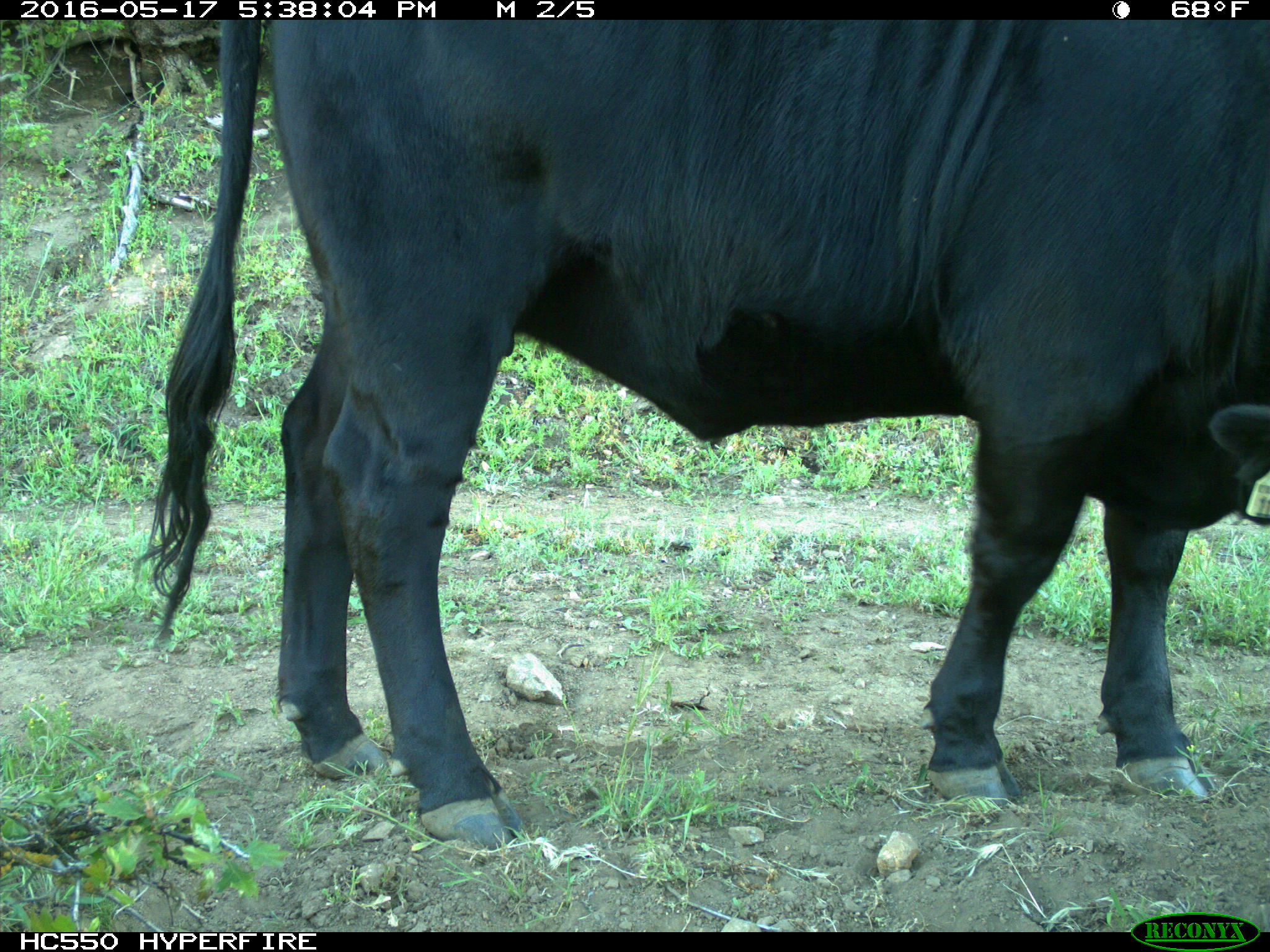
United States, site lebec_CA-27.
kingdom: Animalia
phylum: Chordata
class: Mammalia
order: Artiodactyla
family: Bovidae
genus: Bos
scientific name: Bos taurus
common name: domestic cow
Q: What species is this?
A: Bos taurus (domestic cow).